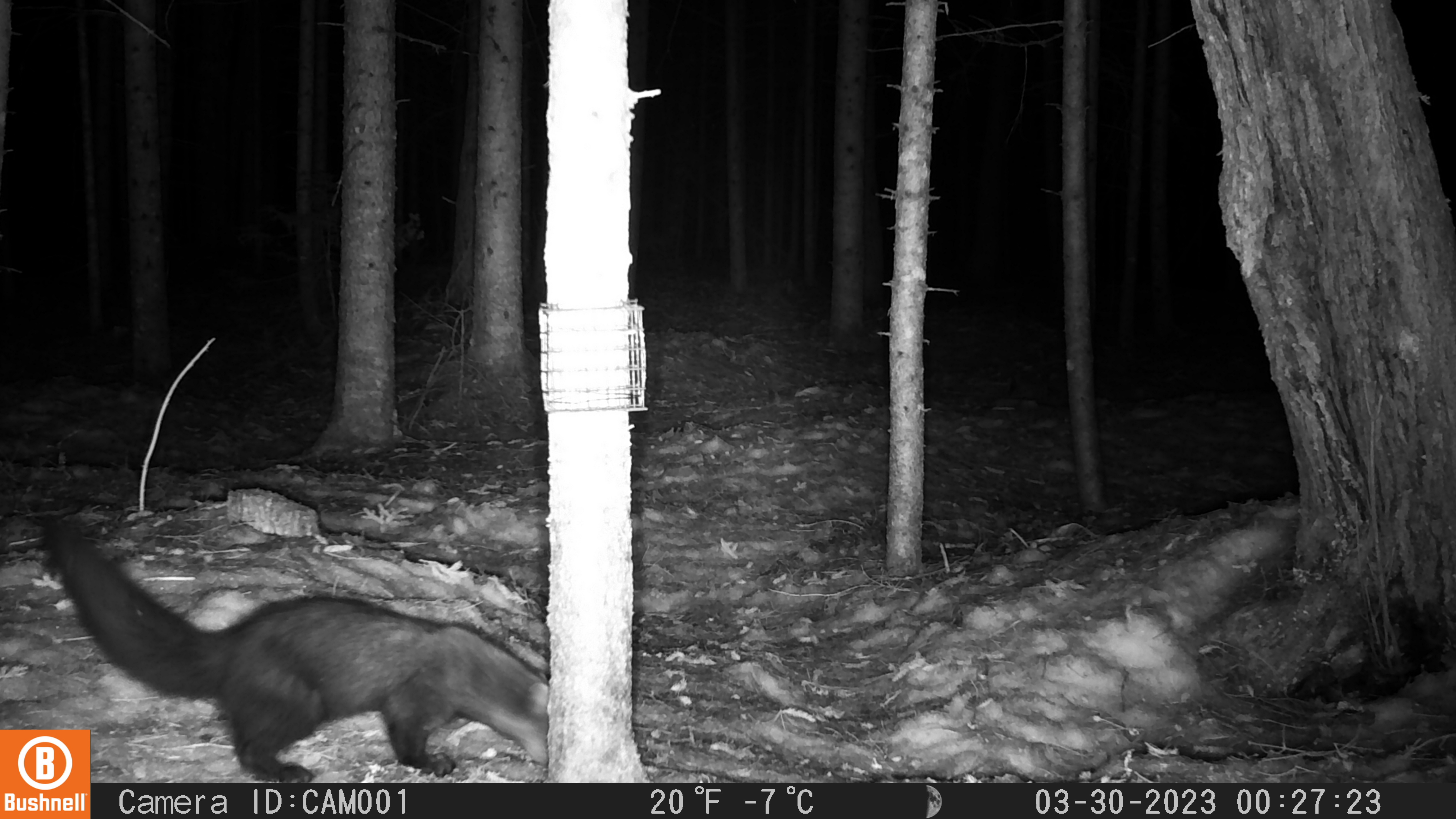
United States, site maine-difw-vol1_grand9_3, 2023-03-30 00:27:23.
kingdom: Animalia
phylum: Chordata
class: Mammalia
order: Carnivora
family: Mustelidae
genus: Pekania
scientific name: Pekania pennanti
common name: fisher